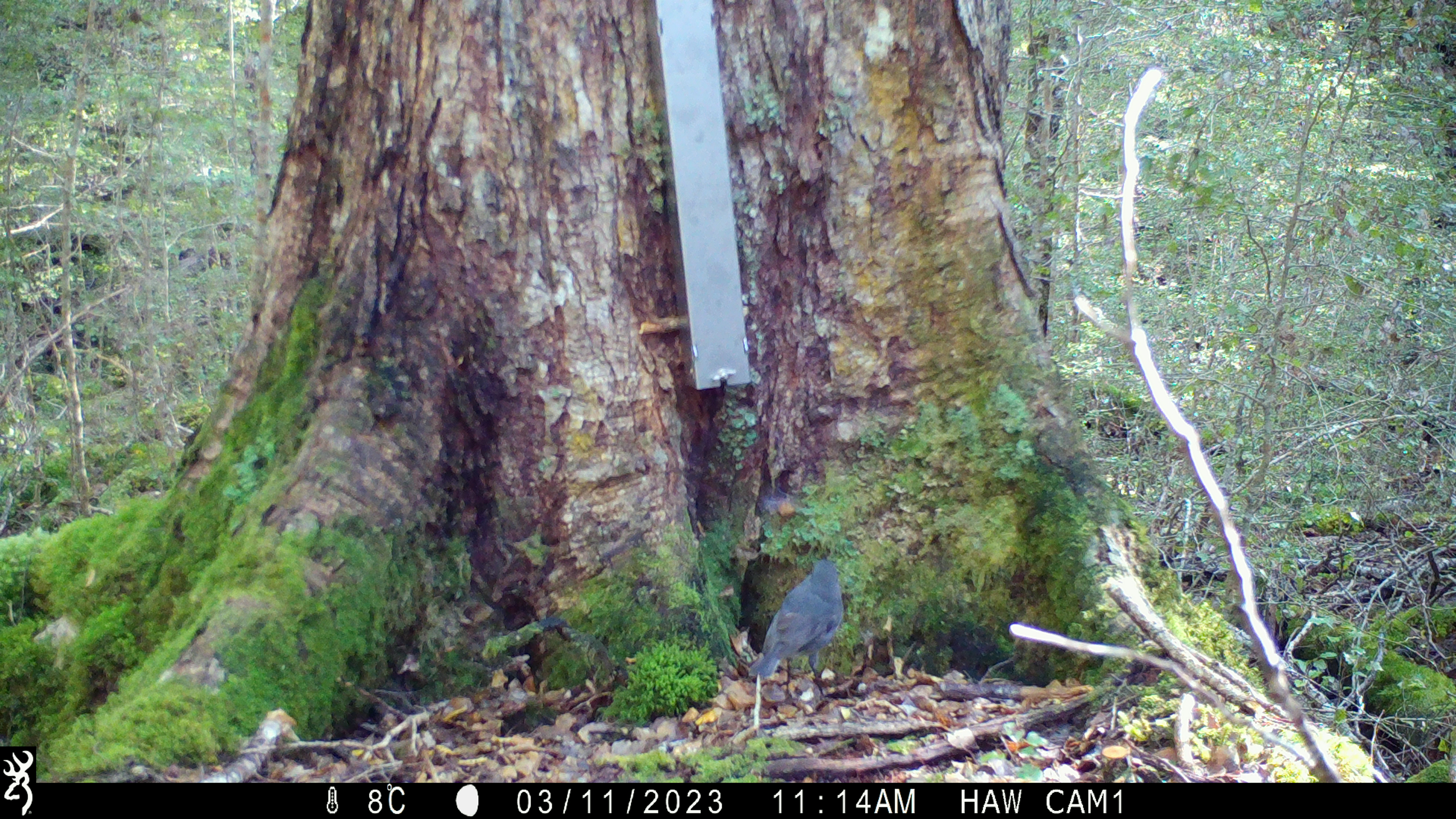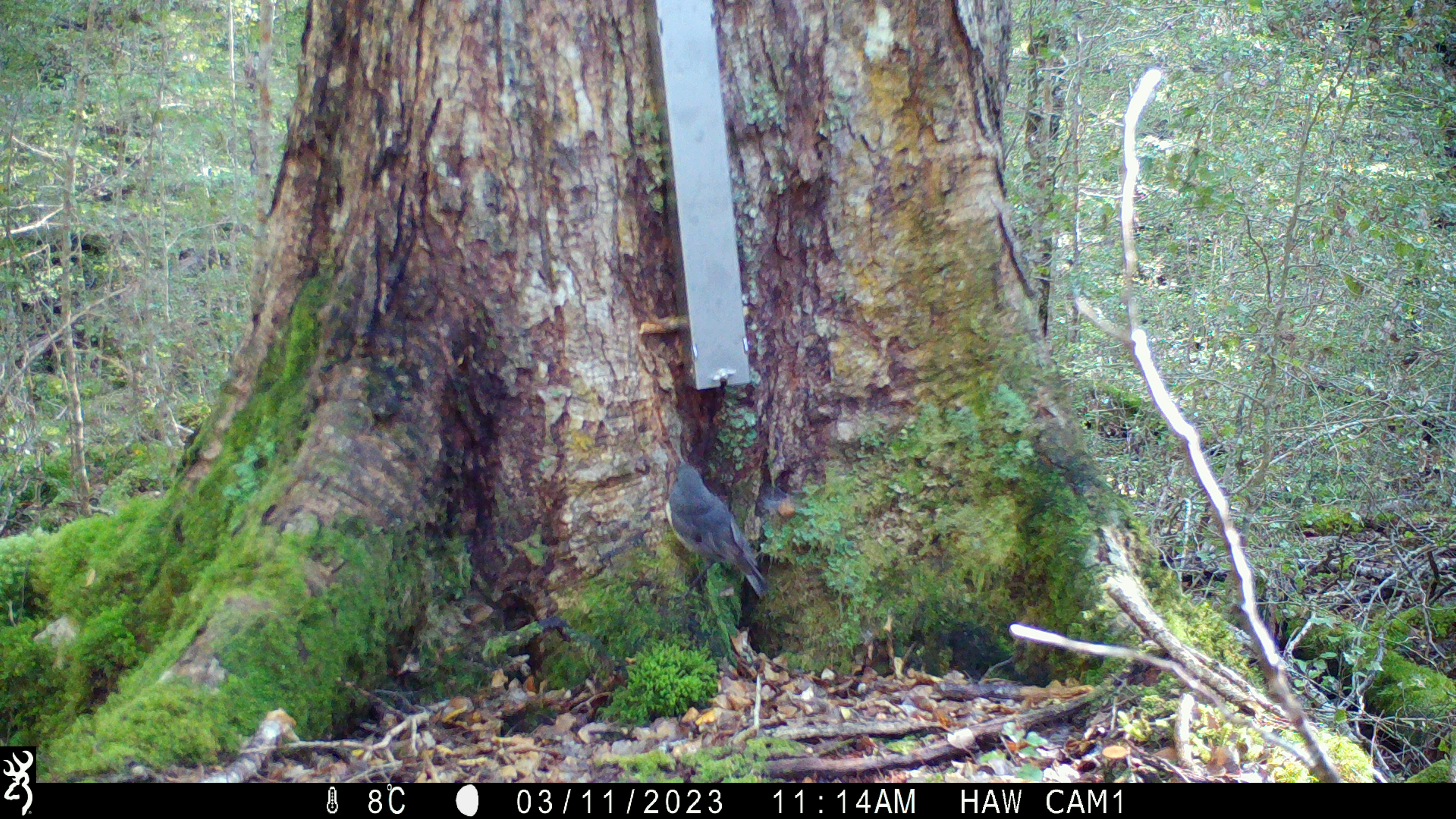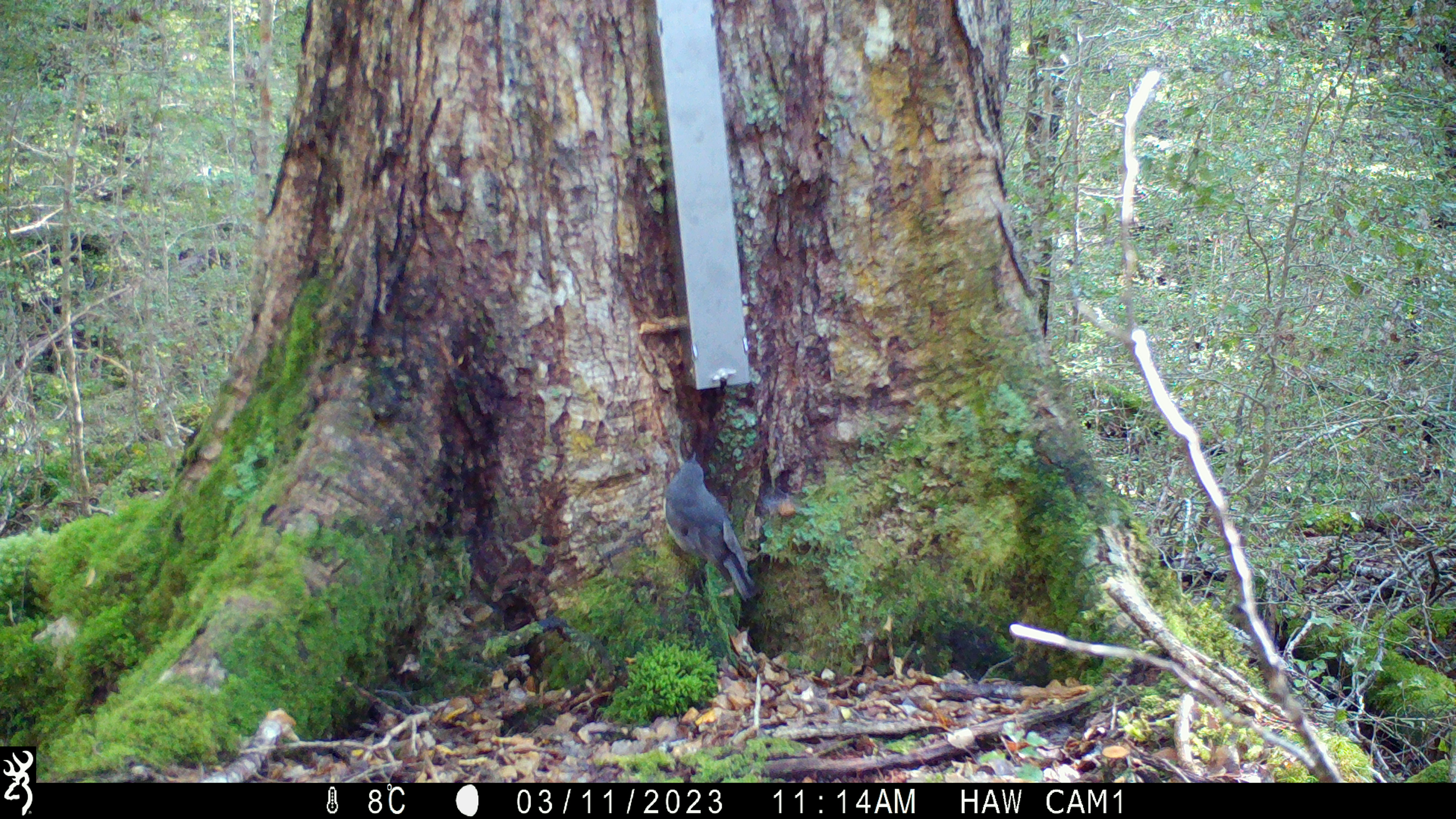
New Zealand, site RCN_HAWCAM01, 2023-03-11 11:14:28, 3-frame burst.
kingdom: Animalia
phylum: Chordata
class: Aves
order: Passeriformes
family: Petroicidae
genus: Petroica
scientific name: Petroica australis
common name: new zealand robin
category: robin